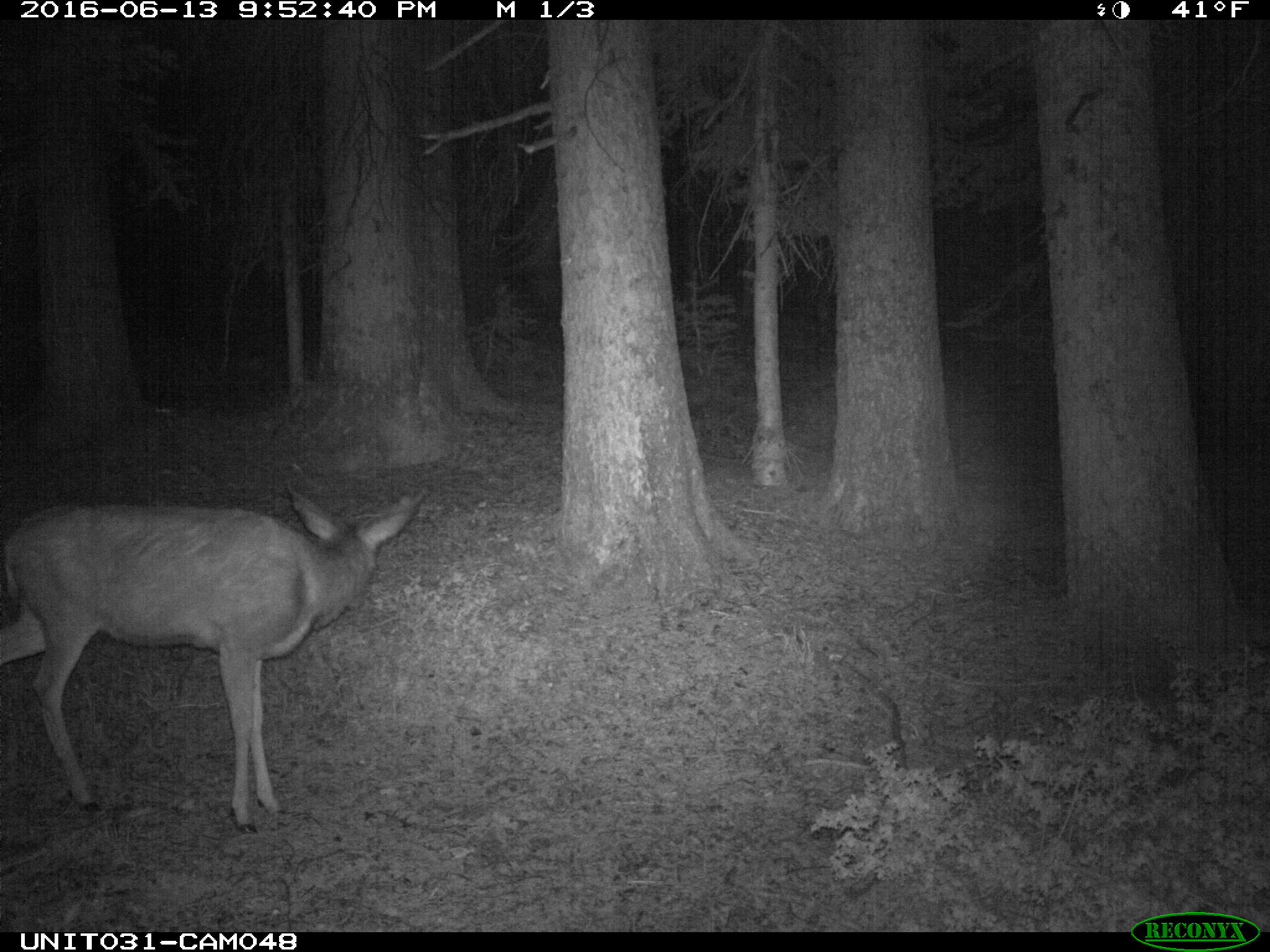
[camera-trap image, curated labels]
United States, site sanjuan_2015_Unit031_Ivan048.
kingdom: Animalia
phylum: Chordata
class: Mammalia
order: Artiodactyla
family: Cervidae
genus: Odocoileus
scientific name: Odocoileus hemionus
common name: mule deer